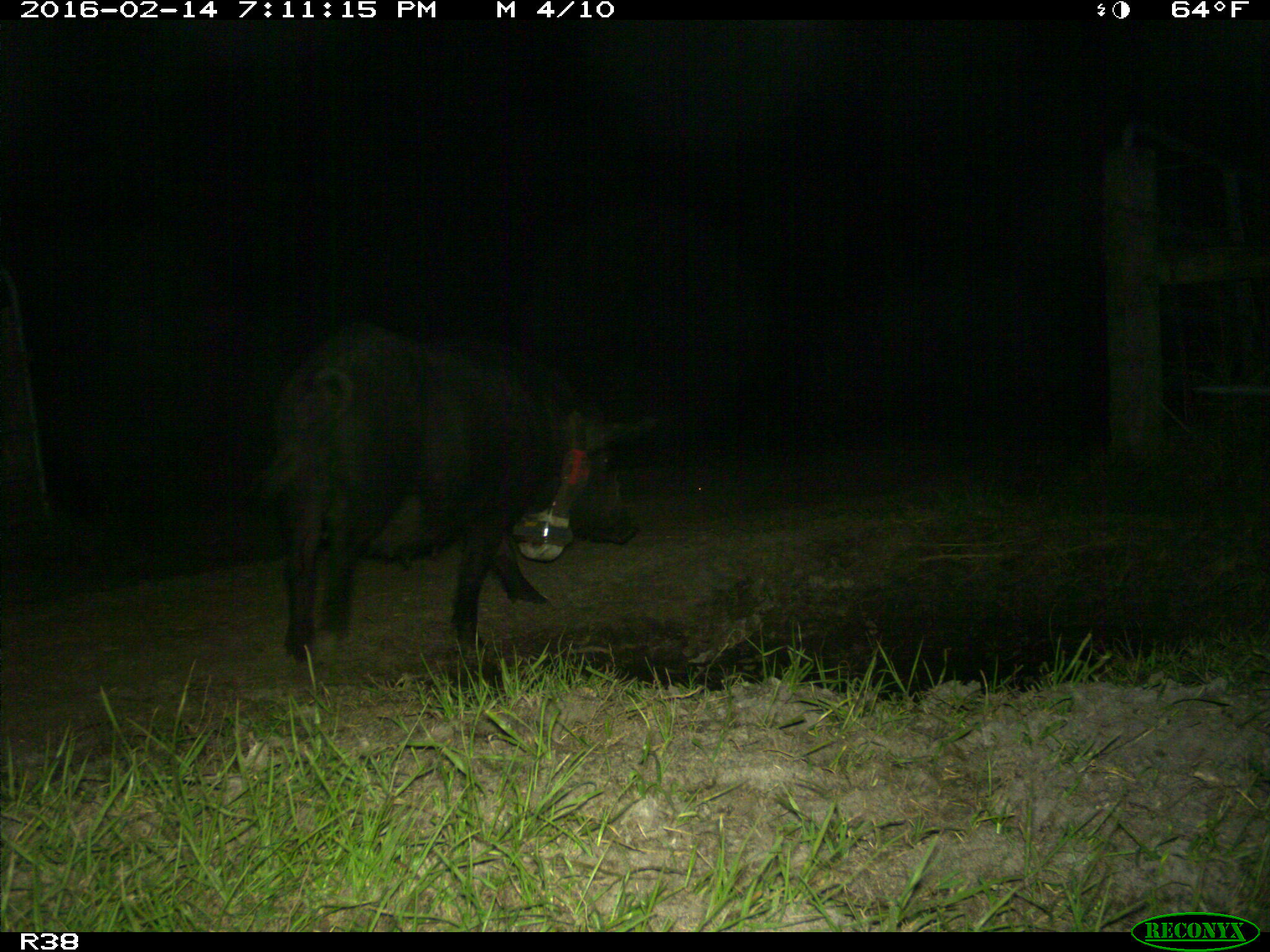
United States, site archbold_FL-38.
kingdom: Animalia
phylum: Chordata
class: Mammalia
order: Artiodactyla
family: Suidae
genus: Sus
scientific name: Sus scrofa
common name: wild boar